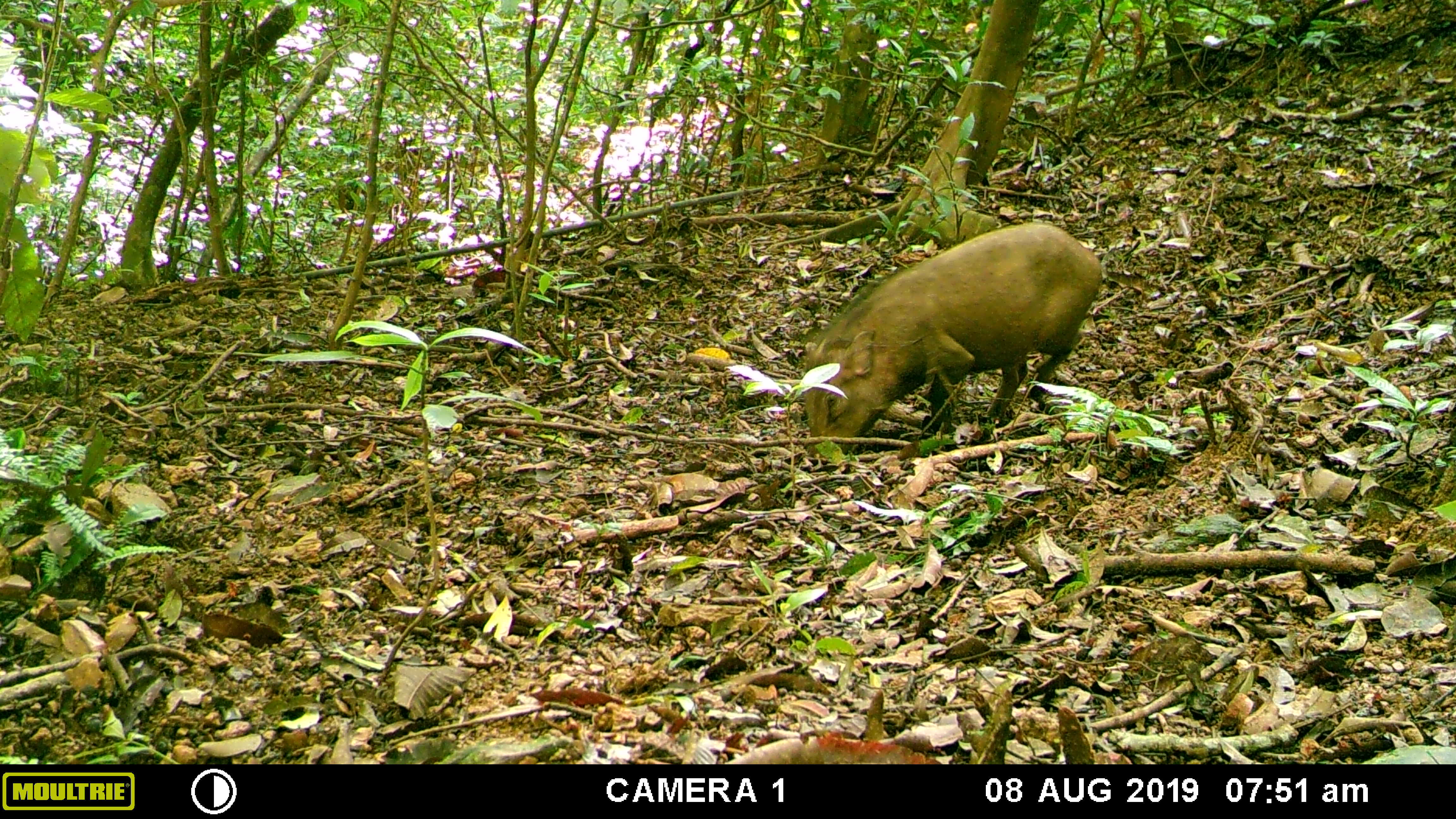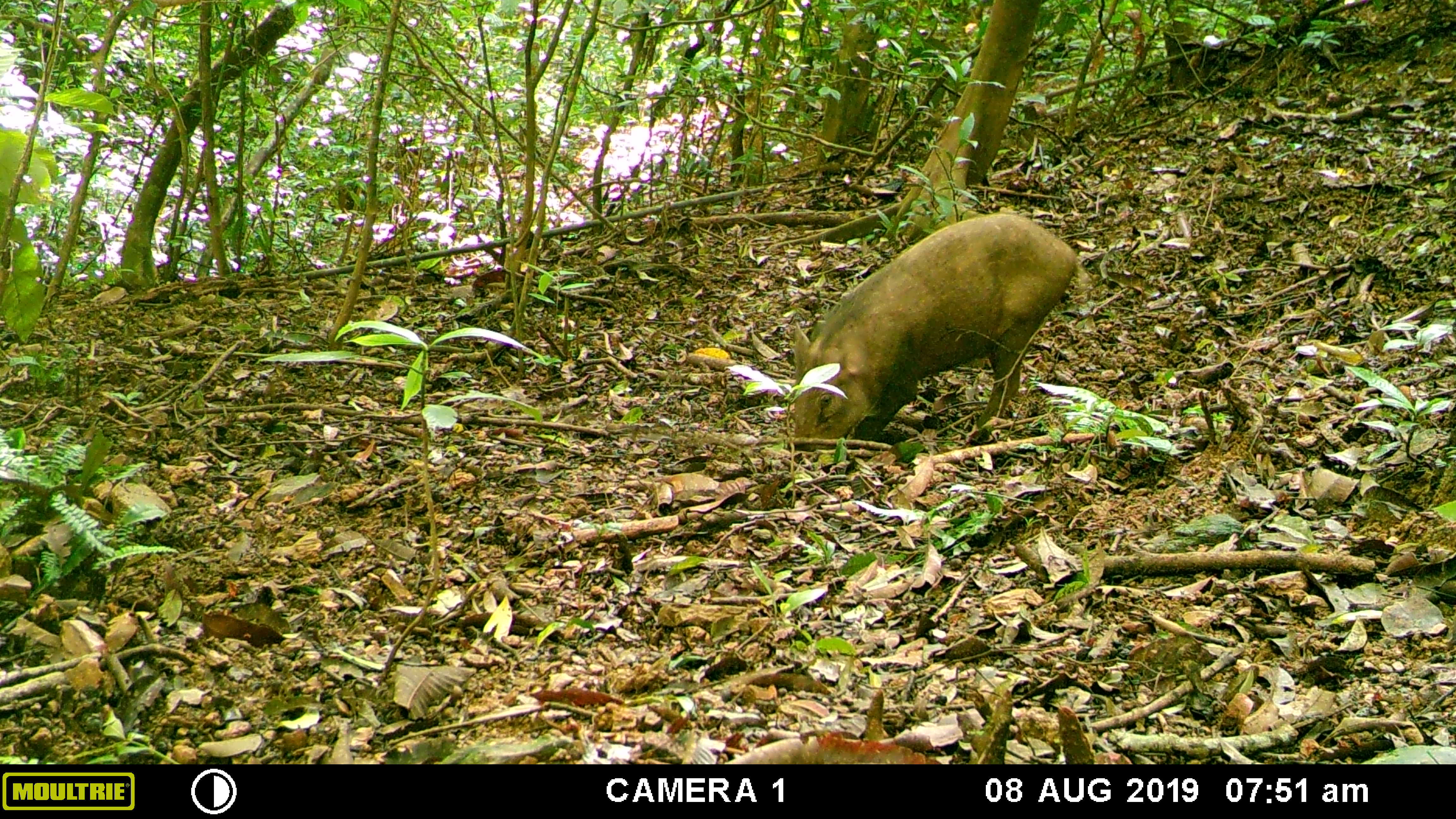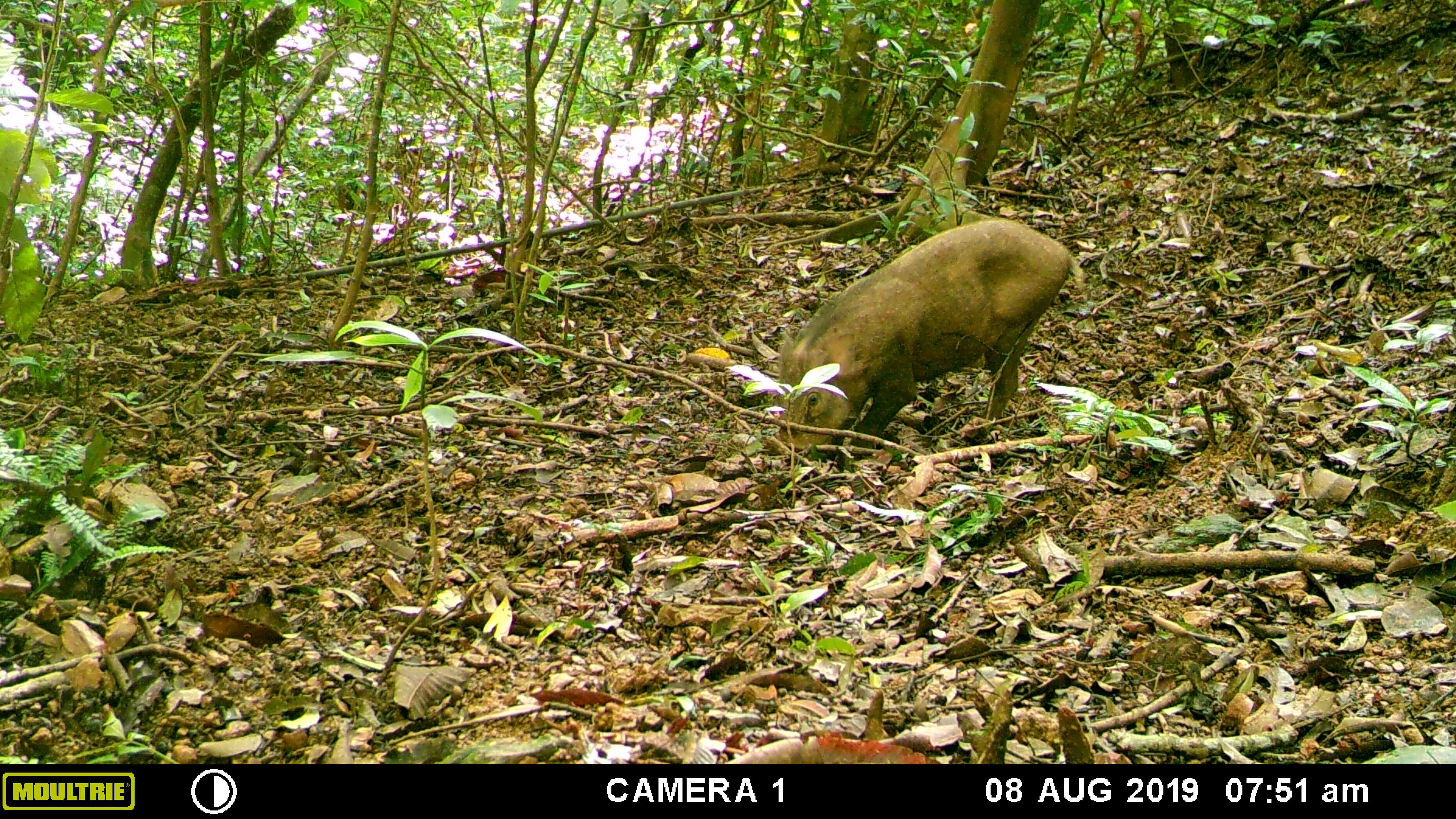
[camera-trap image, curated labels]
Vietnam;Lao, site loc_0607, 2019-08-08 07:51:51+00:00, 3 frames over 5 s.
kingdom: Animalia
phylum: Chordata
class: Mammalia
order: Artiodactyla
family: Suidae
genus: Sus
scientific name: Sus scrofa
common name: eurasian wild pig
Eurasian wild pig (Sus scrofa). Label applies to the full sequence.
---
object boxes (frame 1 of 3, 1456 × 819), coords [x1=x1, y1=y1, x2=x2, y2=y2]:
eurasian wild pig: [x1=801, y1=219, x2=1105, y2=457]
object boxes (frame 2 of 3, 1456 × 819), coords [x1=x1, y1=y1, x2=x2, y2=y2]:
eurasian wild pig: [x1=789, y1=211, x2=1090, y2=471]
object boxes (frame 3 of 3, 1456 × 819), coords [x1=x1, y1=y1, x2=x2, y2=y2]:
eurasian wild pig: [x1=773, y1=216, x2=1084, y2=464]